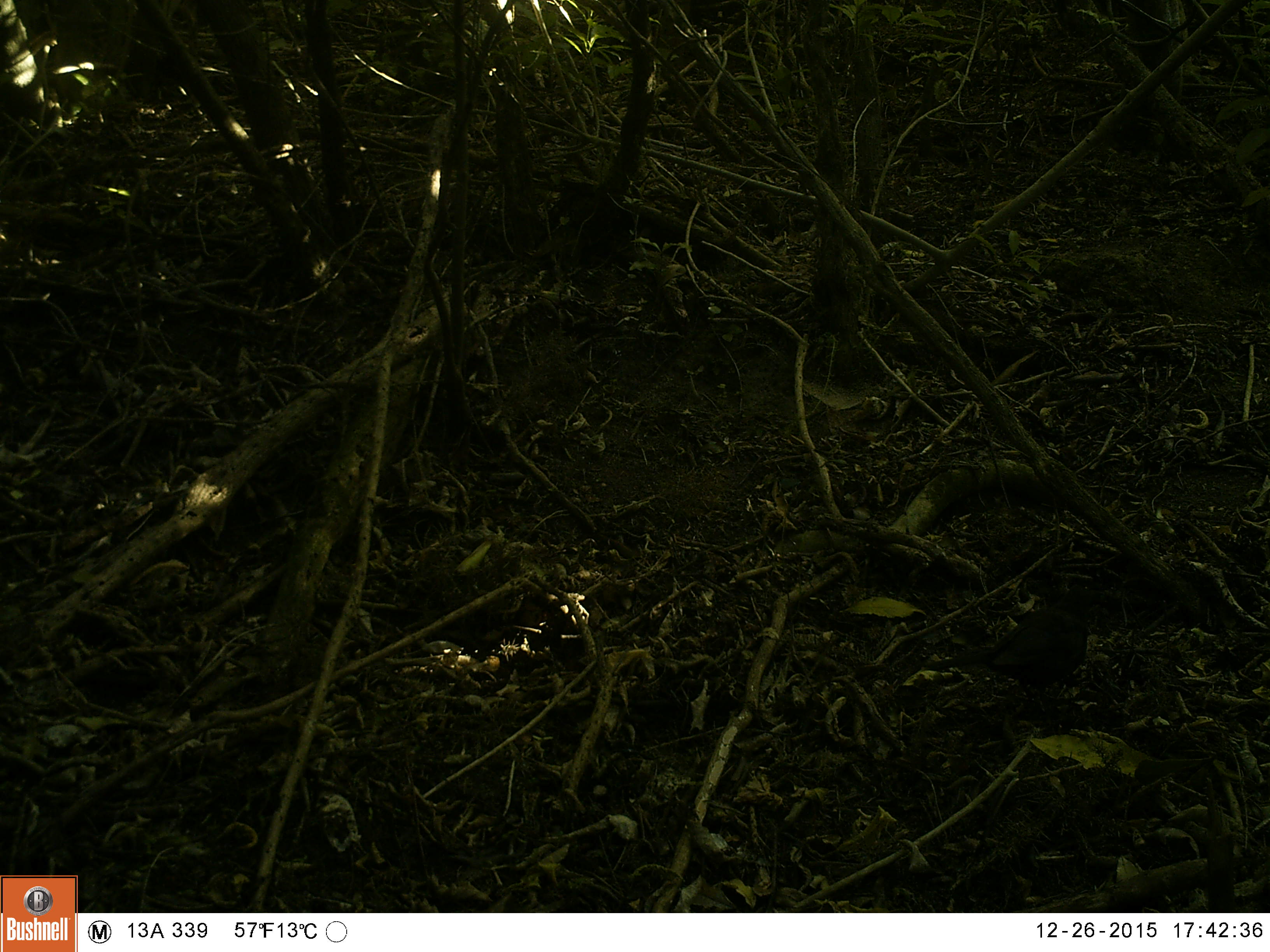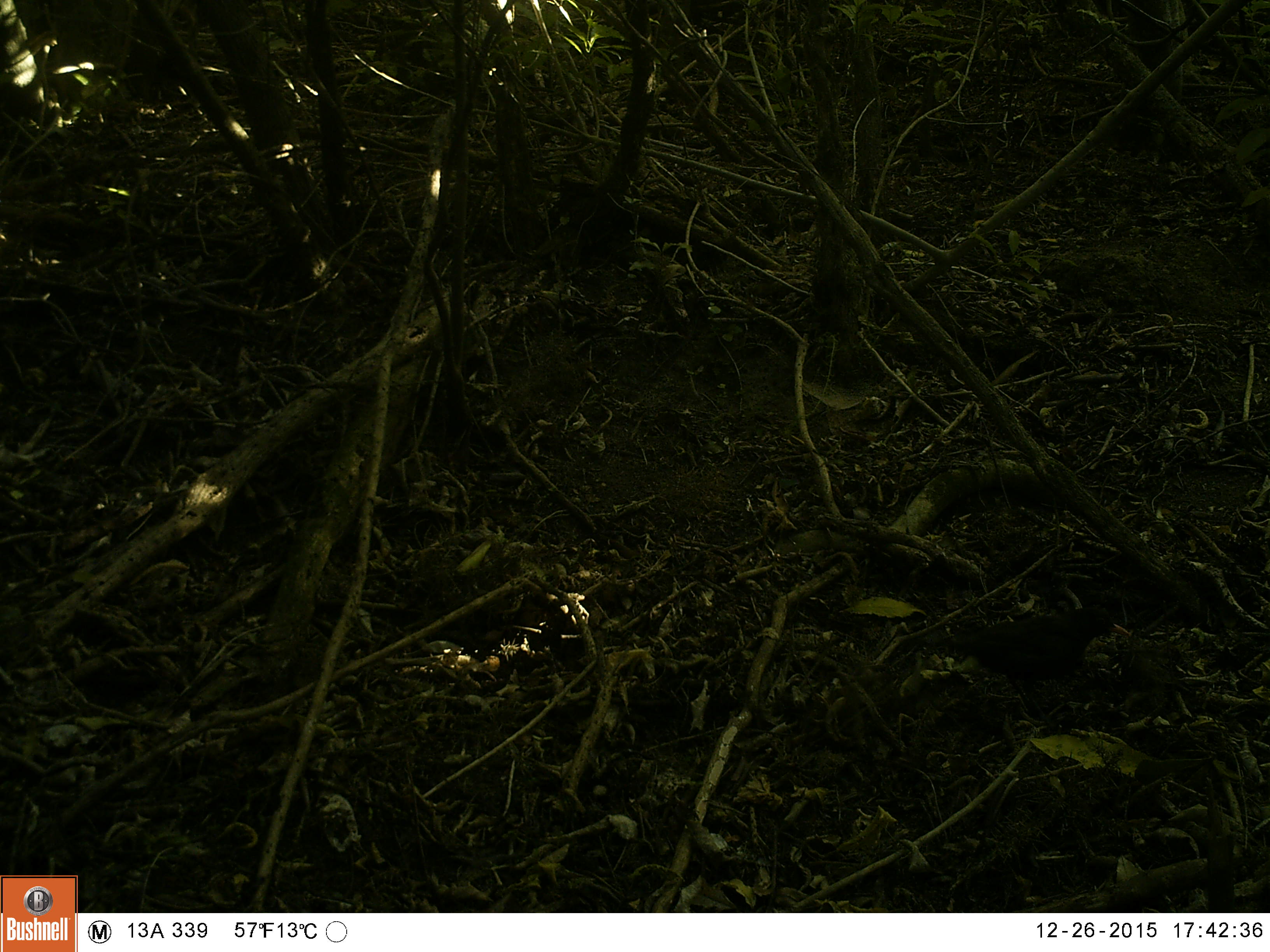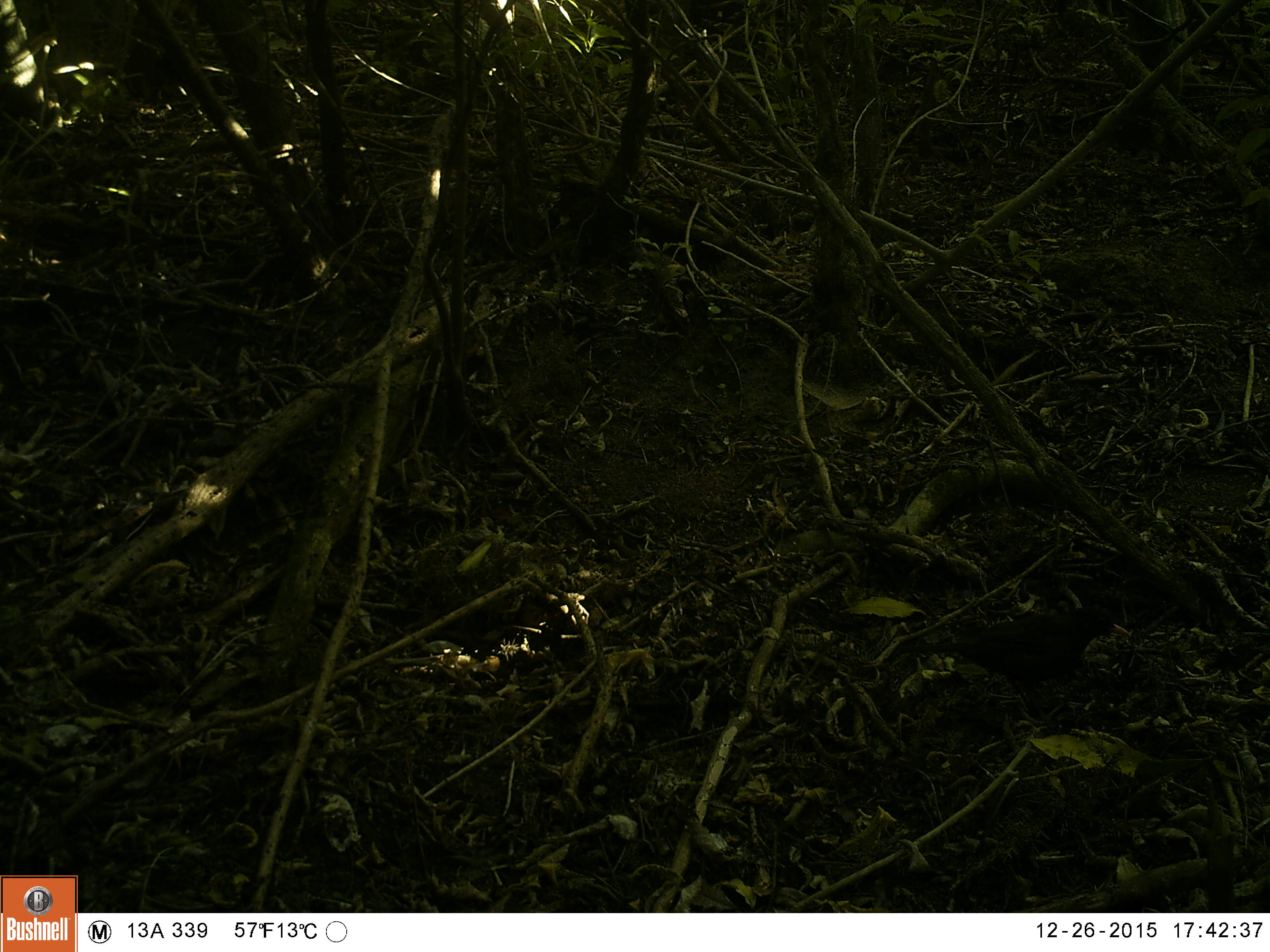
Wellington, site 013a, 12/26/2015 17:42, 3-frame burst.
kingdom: Animalia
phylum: Chordata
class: Aves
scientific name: Aves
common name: bird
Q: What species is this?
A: Bird (Aves).